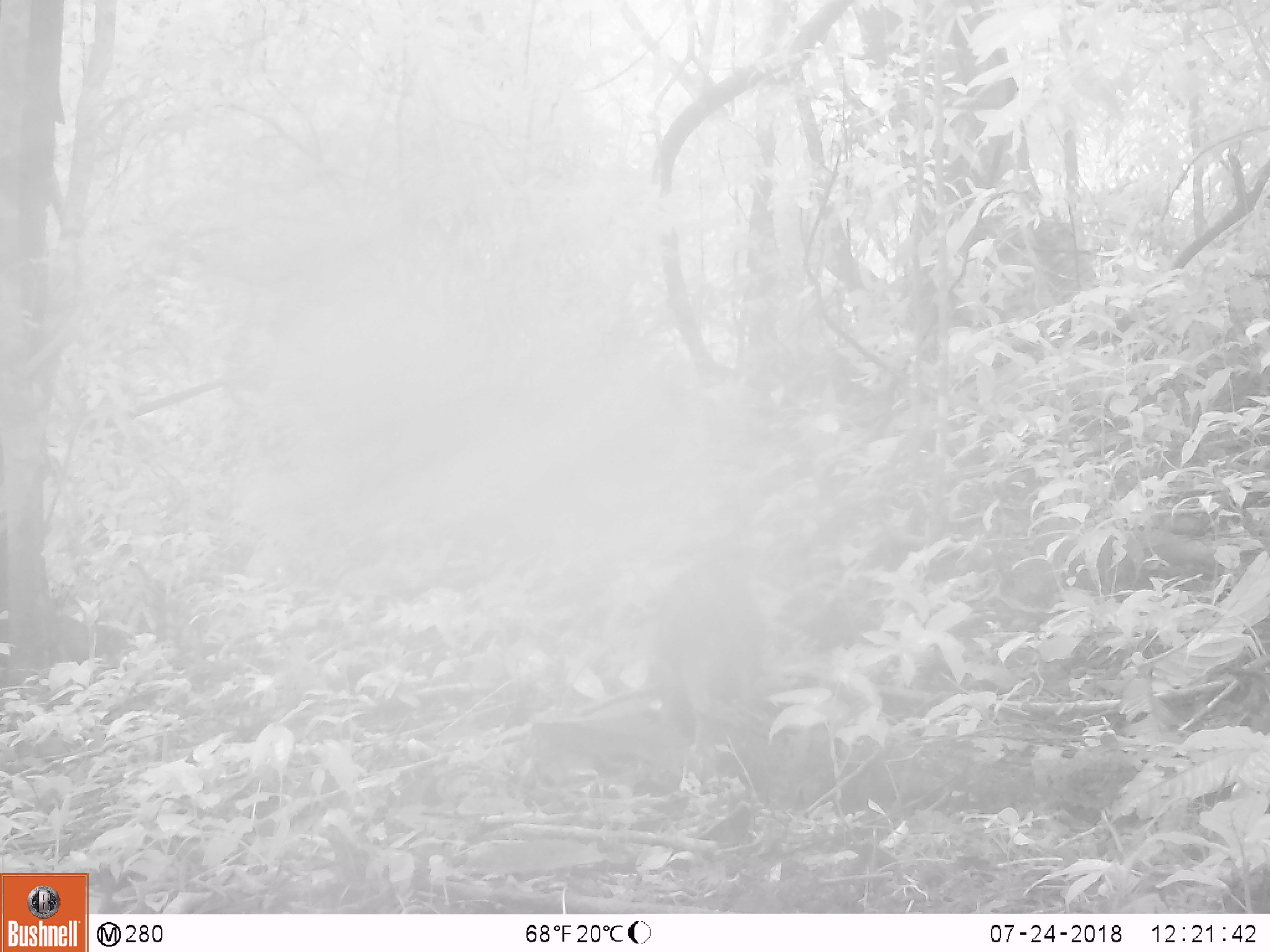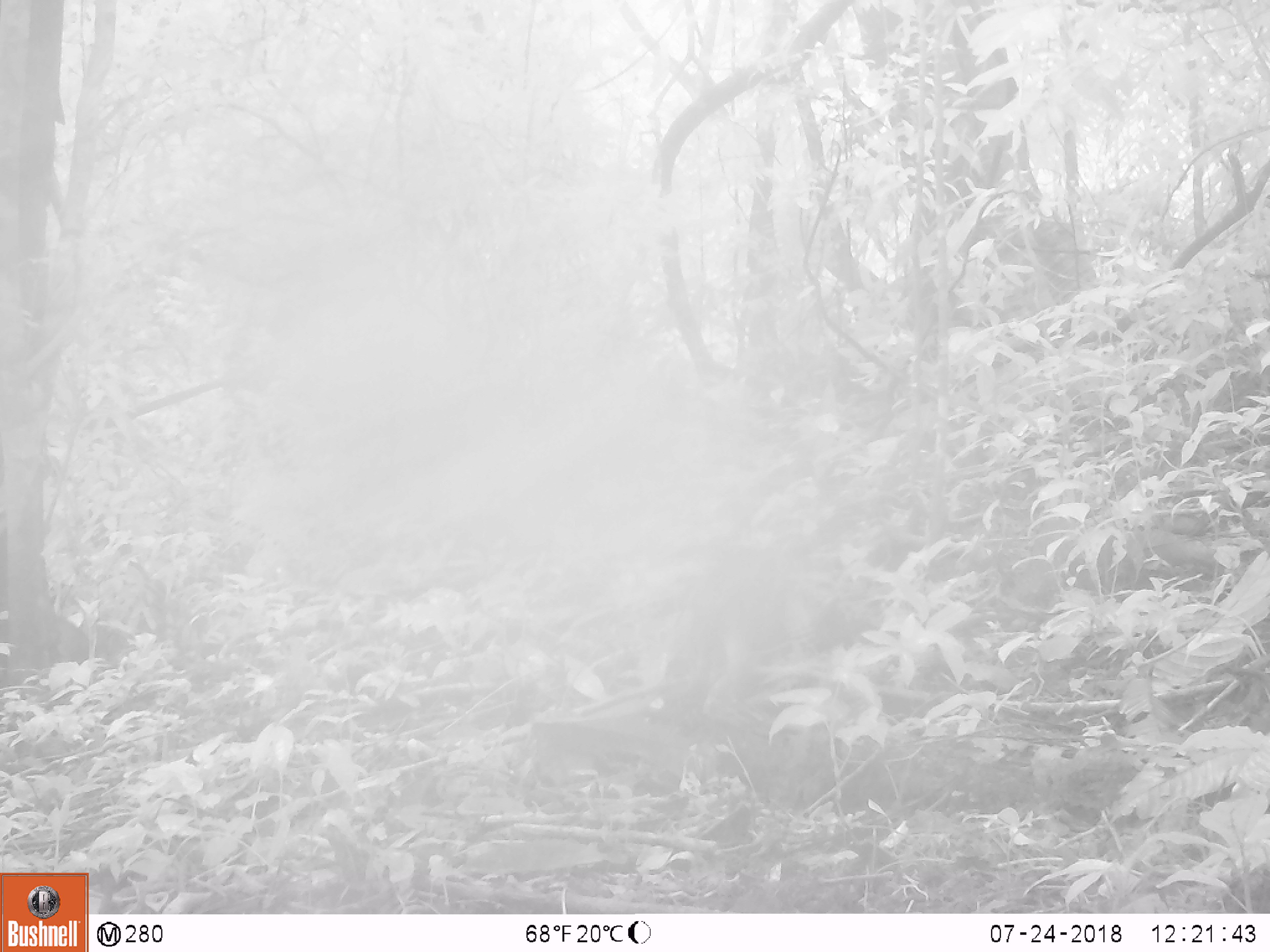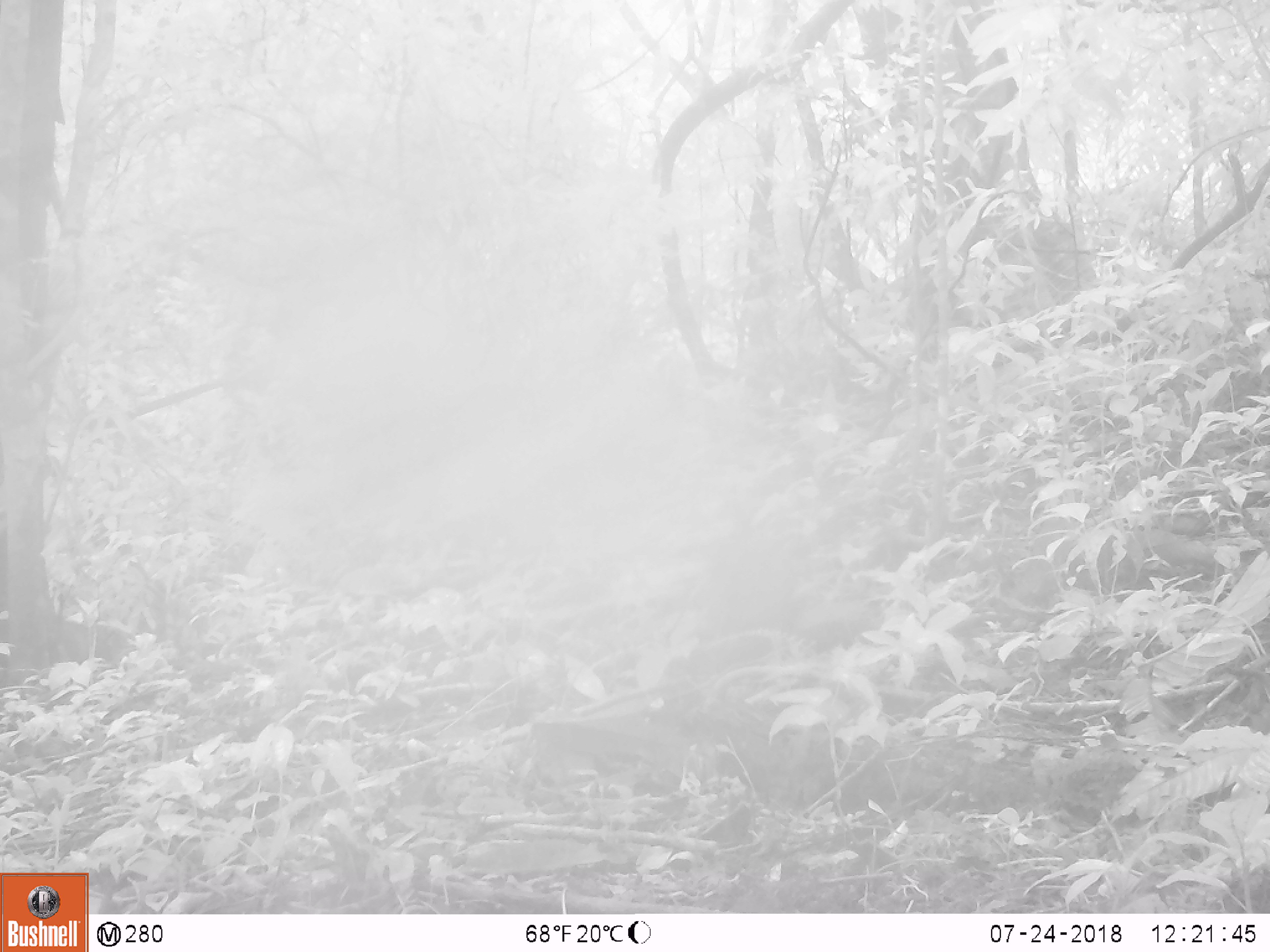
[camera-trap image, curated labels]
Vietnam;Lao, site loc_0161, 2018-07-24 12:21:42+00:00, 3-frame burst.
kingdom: Animalia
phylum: Chordata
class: Mammalia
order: Artiodactyla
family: Suidae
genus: Sus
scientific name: Sus scrofa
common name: eurasian wild pig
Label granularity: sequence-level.